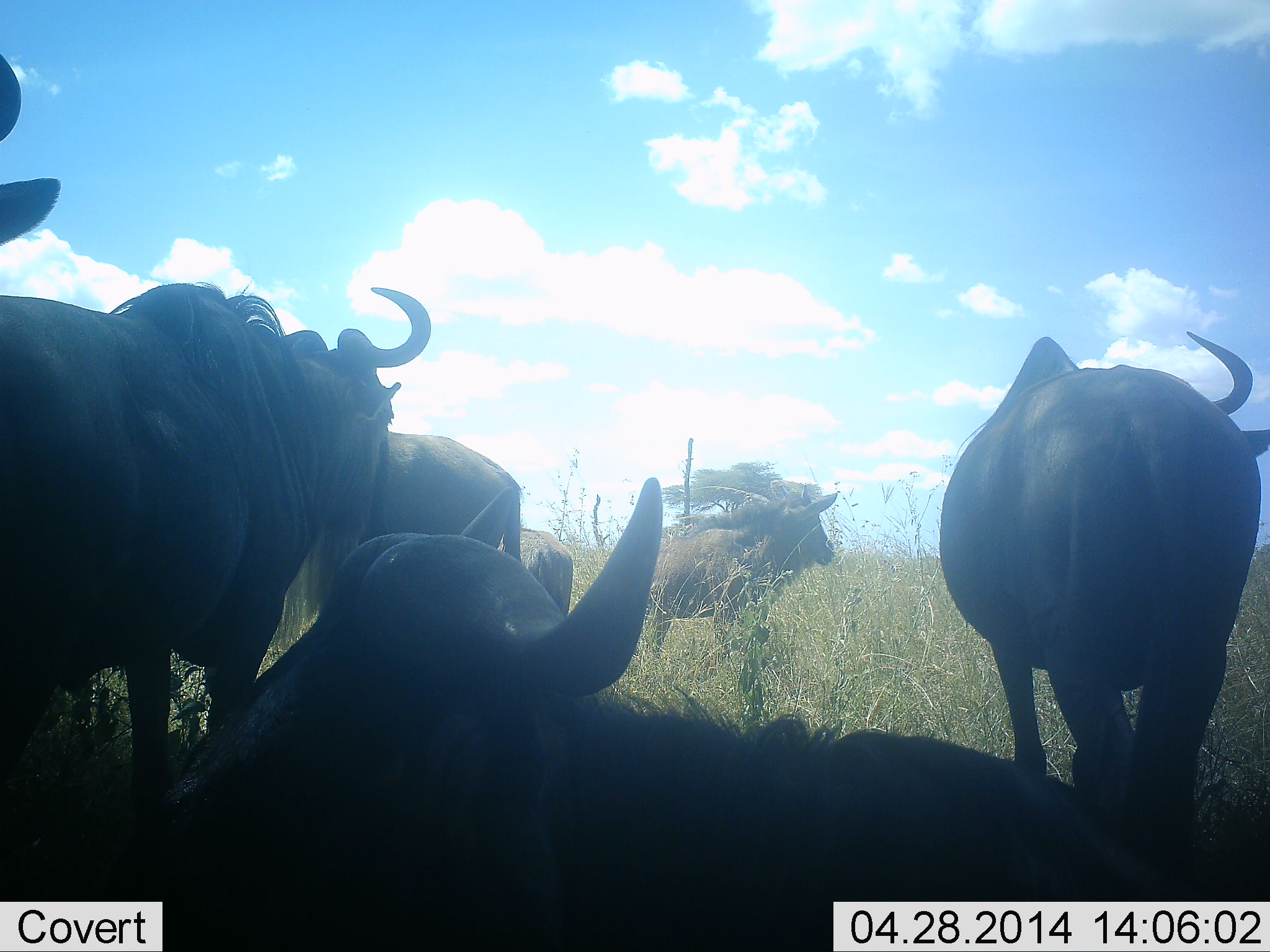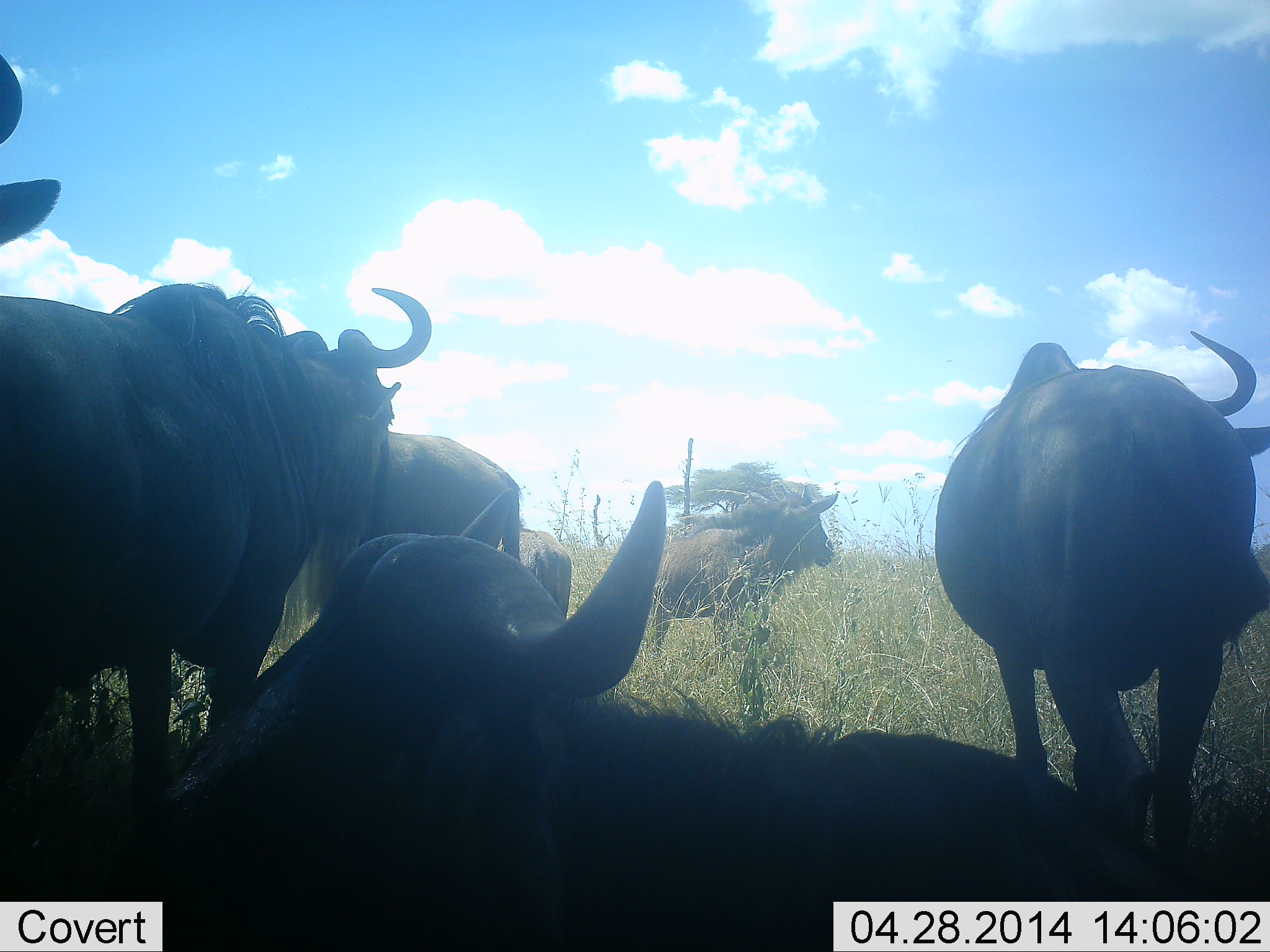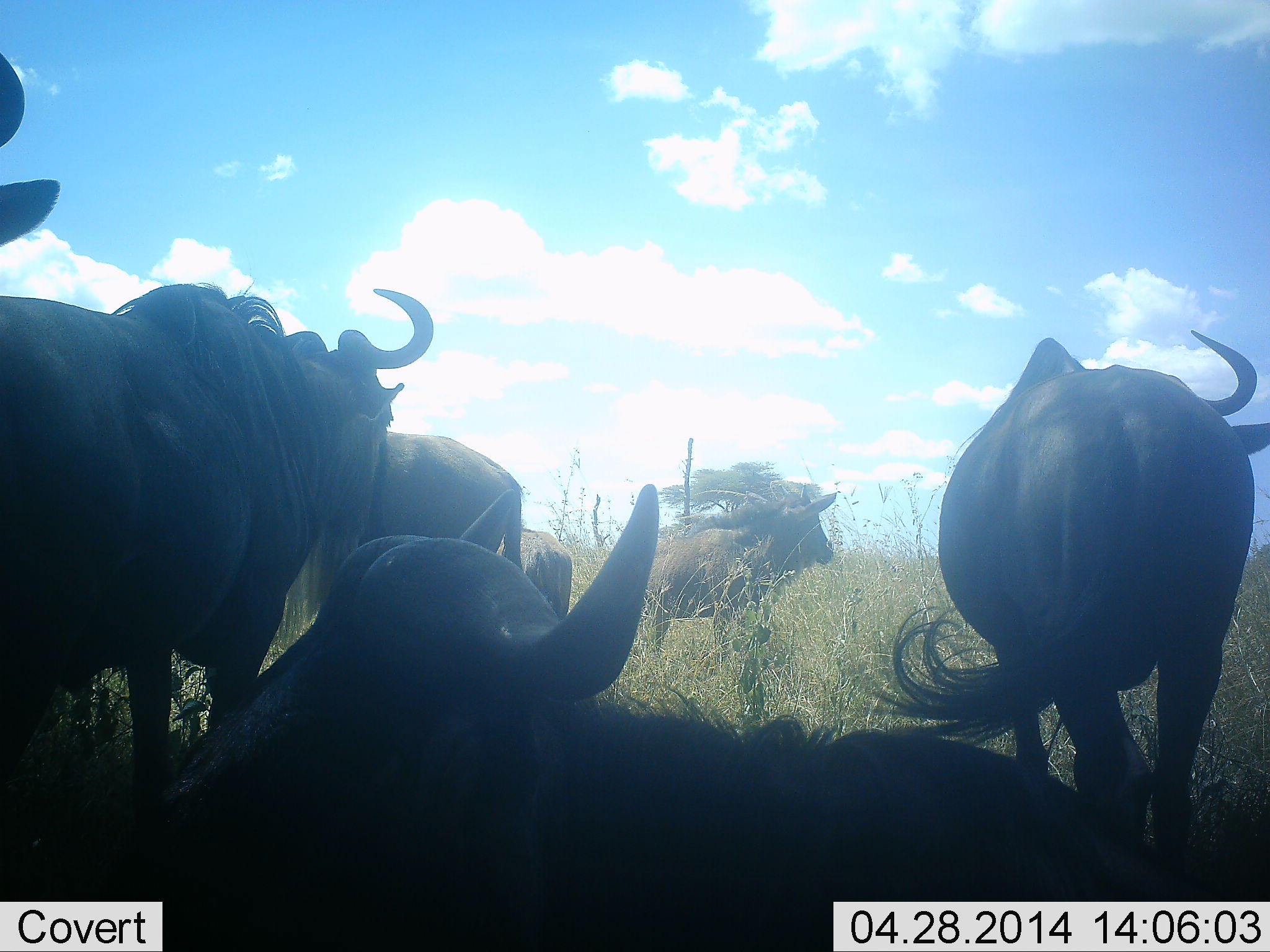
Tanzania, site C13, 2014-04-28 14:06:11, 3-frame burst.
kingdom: Animalia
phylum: Chordata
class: Mammalia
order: Artiodactyla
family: Bovidae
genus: Connochaetes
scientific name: Connochaetes taurinus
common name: blue wildebeest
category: wildebeest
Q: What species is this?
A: Wildebeest (blue wildebeest) (Connochaetes taurinus).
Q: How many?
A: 6.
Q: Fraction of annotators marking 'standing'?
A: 70%.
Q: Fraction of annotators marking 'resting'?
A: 88%.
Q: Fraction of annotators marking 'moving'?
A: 9%.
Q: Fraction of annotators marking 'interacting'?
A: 12%.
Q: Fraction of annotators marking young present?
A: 5%.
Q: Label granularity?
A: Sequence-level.